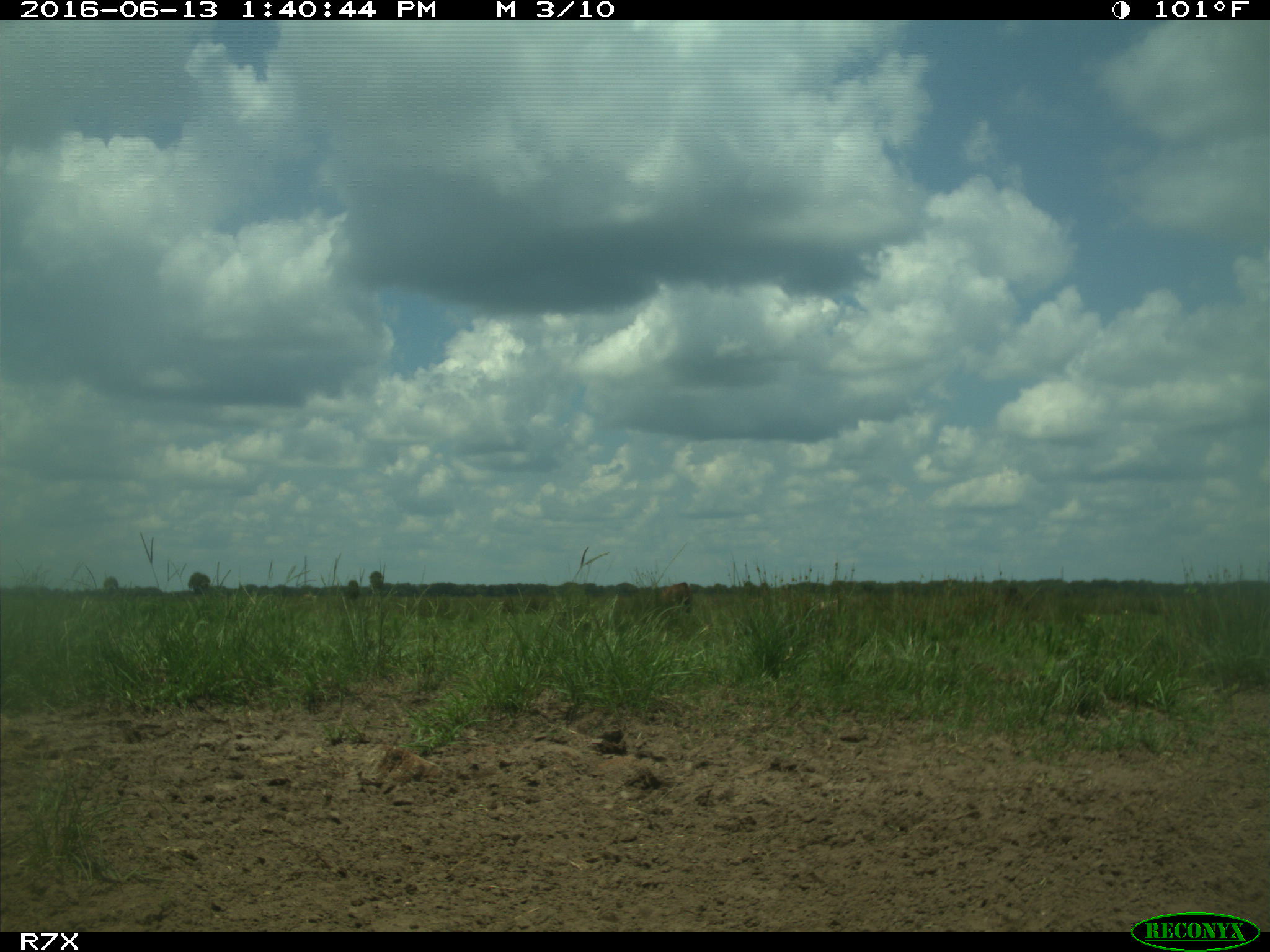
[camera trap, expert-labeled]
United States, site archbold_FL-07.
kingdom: Animalia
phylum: Chordata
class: Mammalia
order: Artiodactyla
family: Bovidae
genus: Bos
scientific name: Bos taurus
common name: domestic cow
Bos taurus (domestic cow).